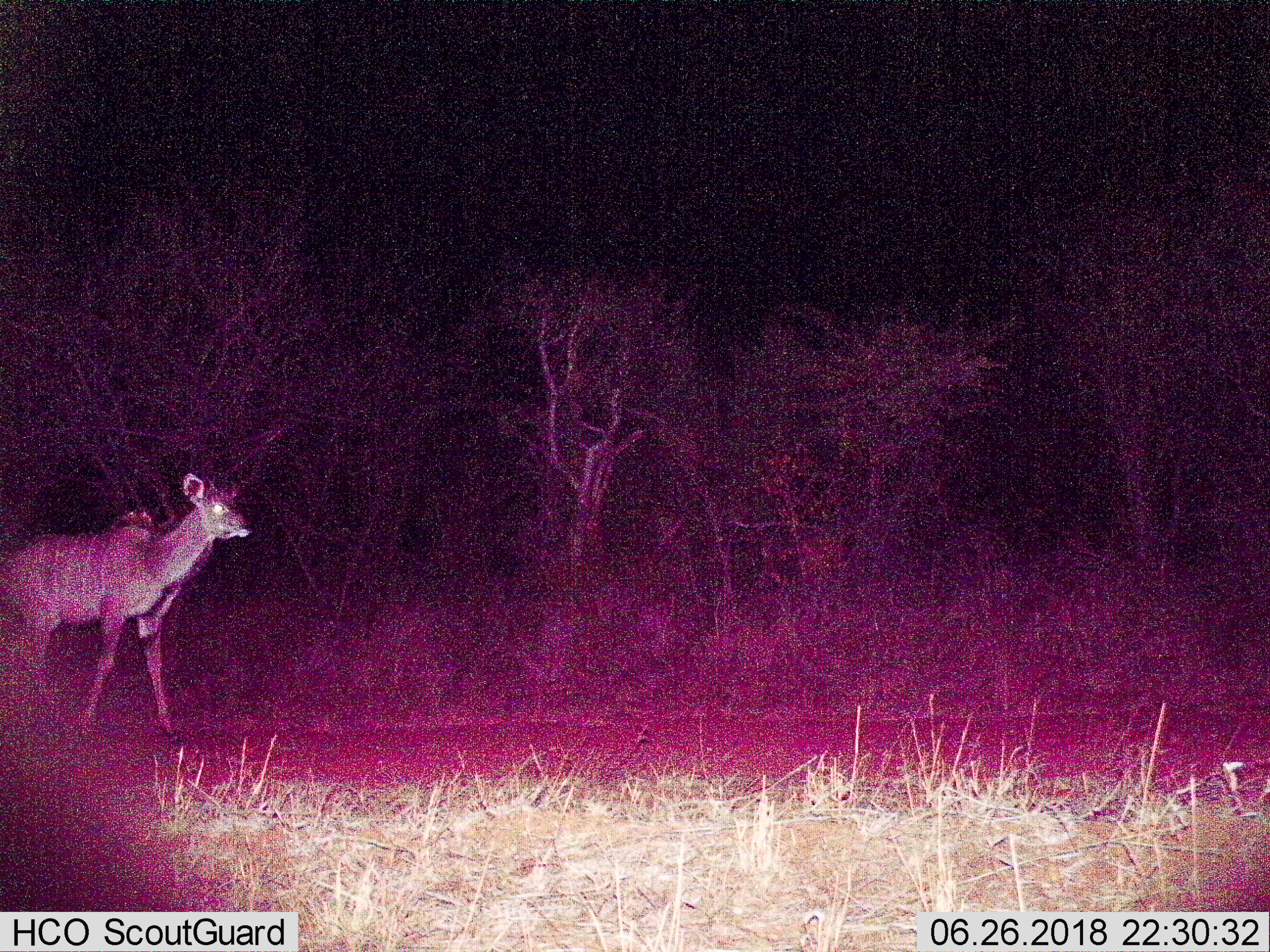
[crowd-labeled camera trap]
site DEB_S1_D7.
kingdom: Animalia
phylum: Chordata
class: Mammalia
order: Artiodactyla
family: Bovidae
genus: Tragelaphus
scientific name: Tragelaphus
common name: kudu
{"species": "kudu (Tragelaphus)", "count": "1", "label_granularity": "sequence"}